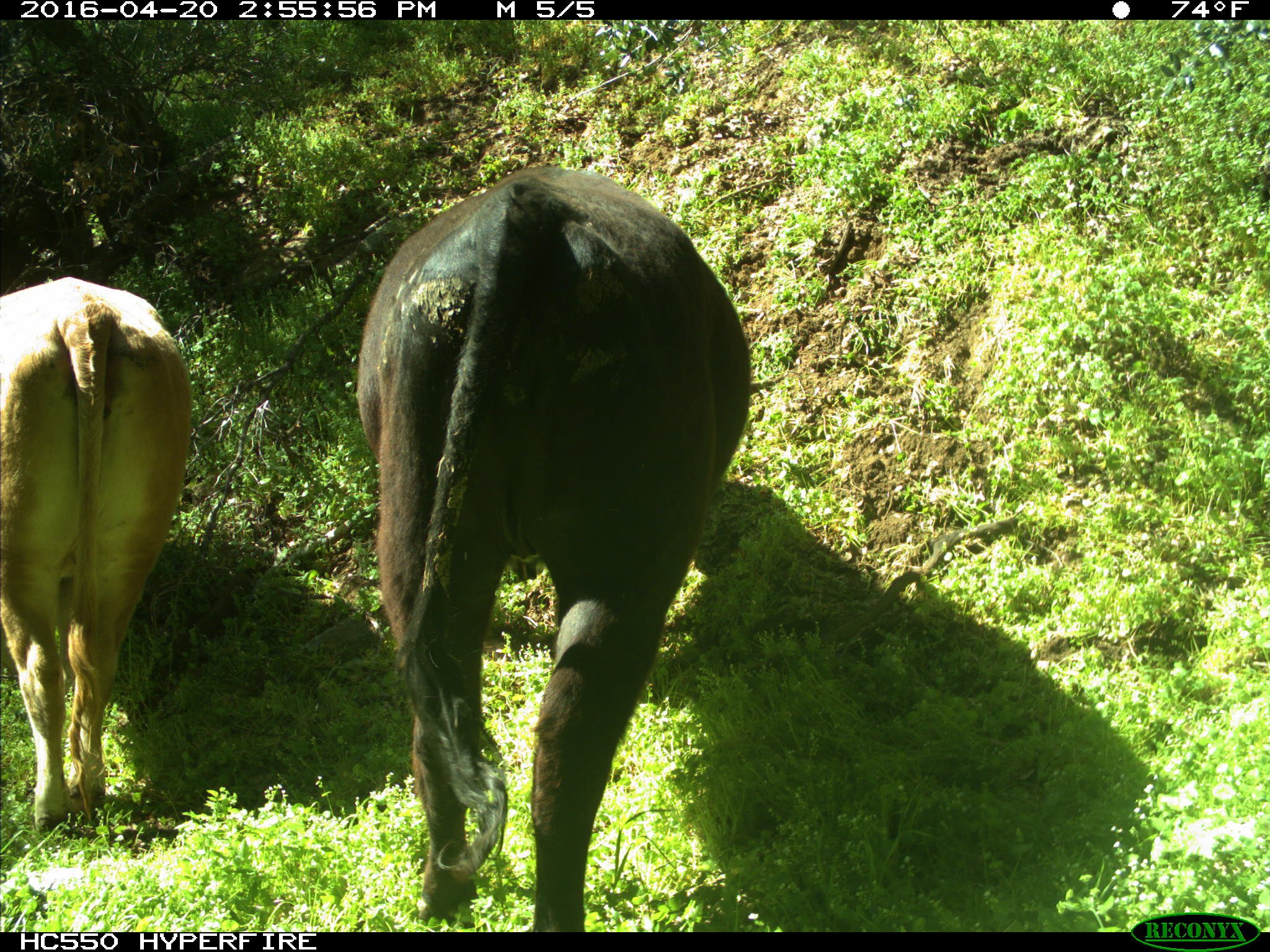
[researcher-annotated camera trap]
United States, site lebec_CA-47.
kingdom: Animalia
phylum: Chordata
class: Mammalia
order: Artiodactyla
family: Bovidae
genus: Bos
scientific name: Bos taurus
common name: domestic cow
Bos taurus (domestic cow).